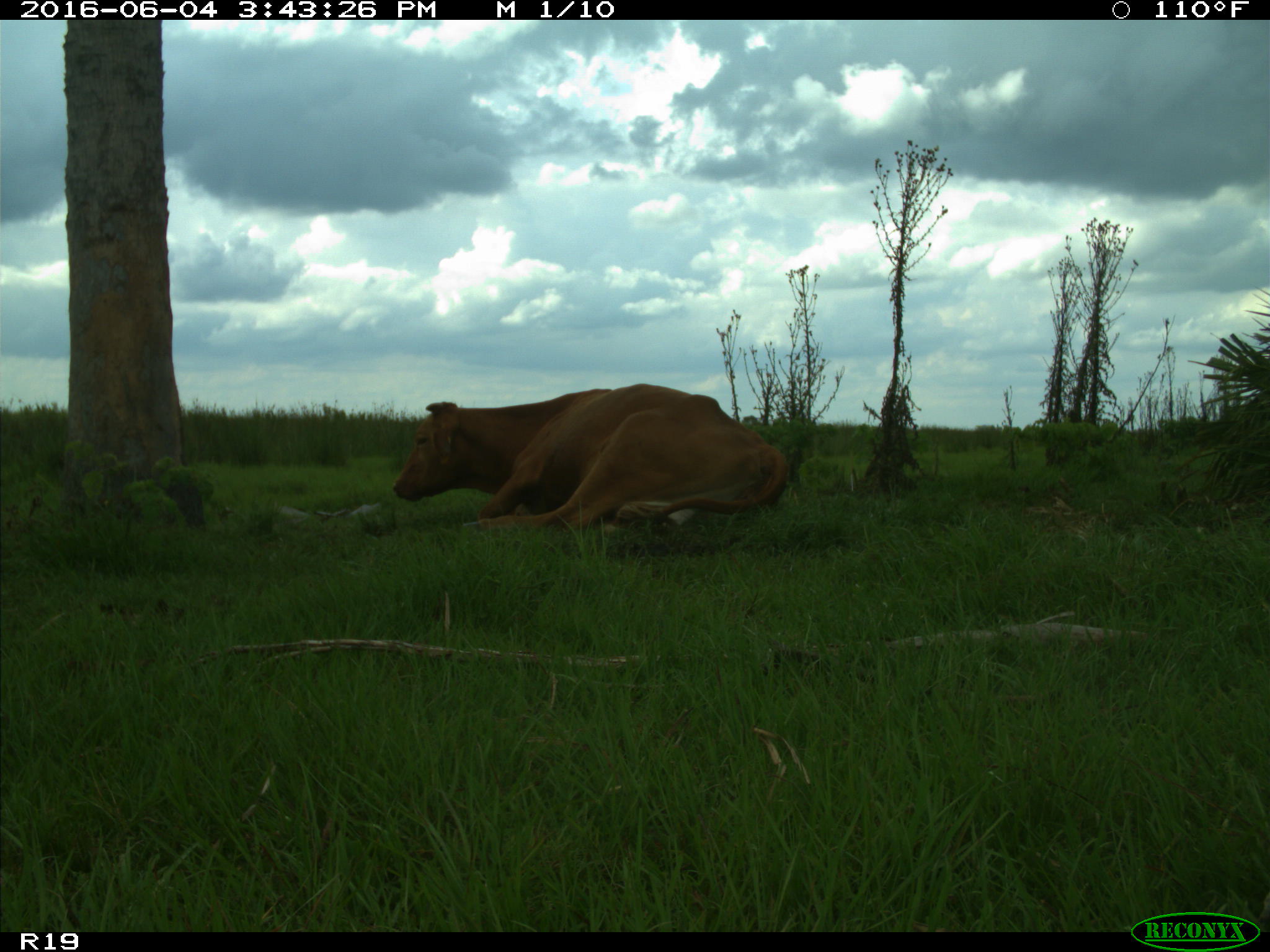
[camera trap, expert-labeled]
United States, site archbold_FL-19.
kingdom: Animalia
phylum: Chordata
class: Mammalia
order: Artiodactyla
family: Bovidae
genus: Bos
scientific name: Bos taurus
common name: domestic cow